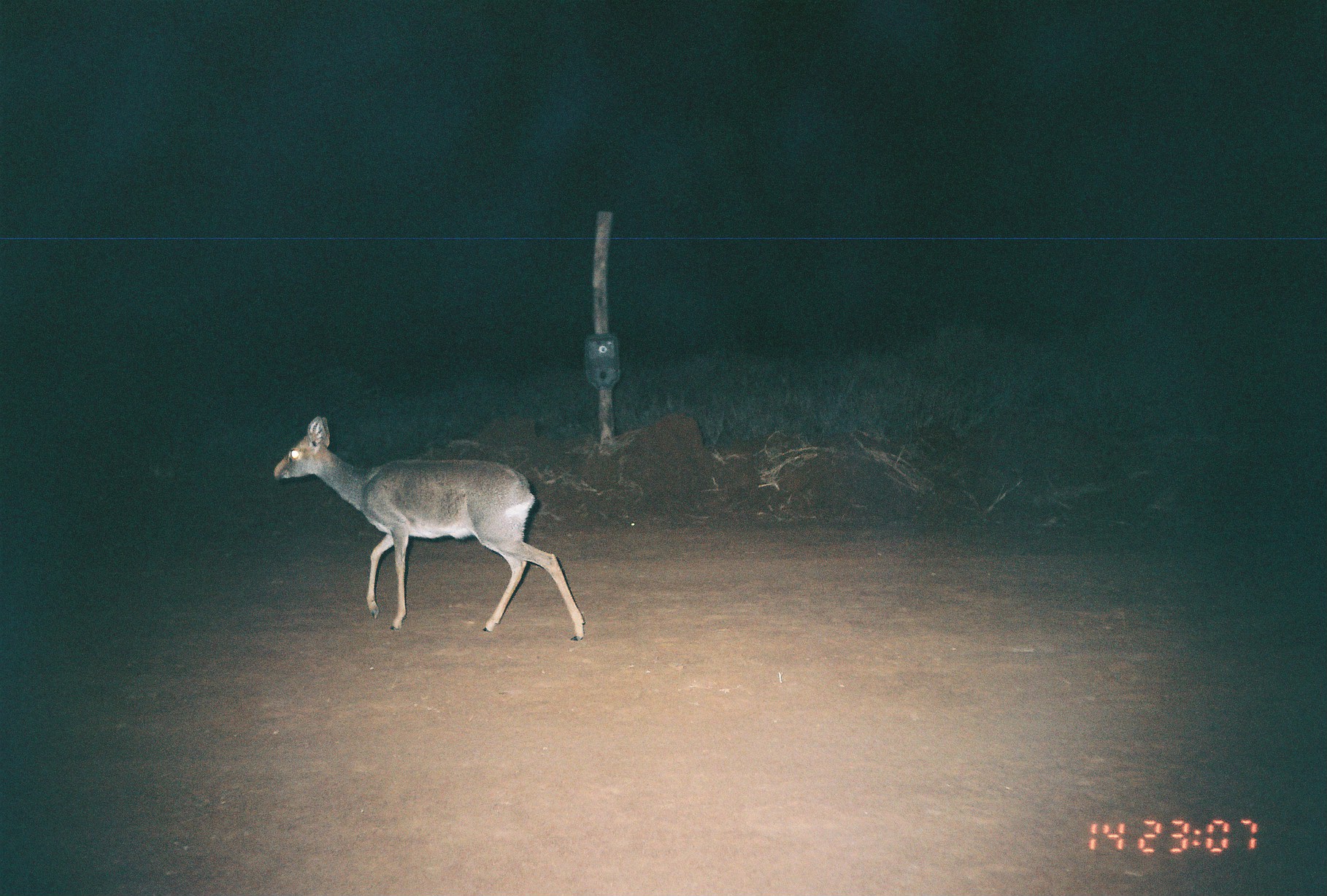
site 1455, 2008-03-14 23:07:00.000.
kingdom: Animalia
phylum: Chordata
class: Mammalia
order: Artiodactyla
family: Bovidae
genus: Madoqua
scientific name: Madoqua guentheri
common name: günther's dik-dik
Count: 1.